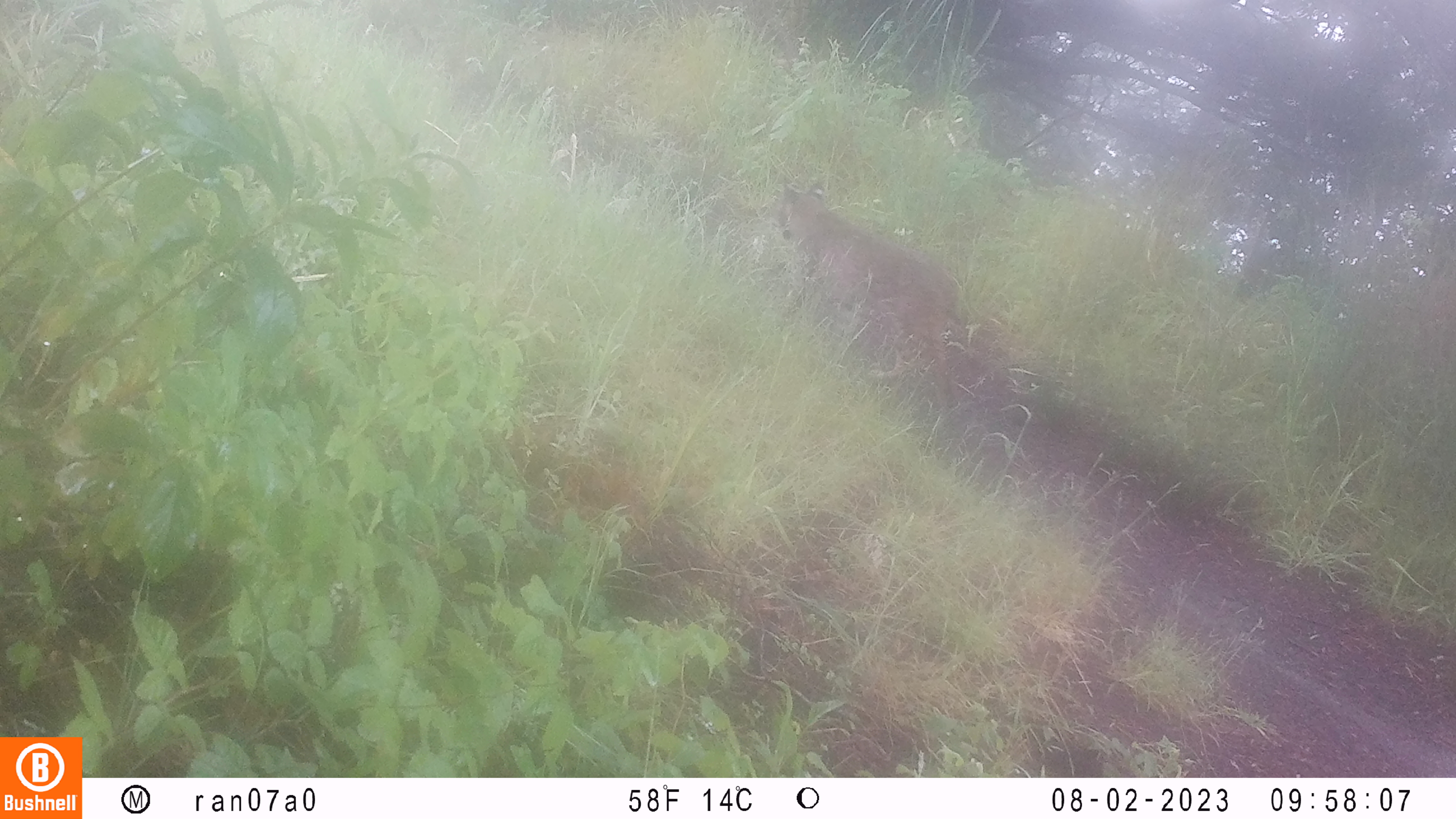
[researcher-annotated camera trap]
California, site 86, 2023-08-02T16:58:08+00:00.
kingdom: Animalia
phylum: Chordata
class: Mammalia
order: Carnivora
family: Felidae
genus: Lynx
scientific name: Lynx rufus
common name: bobcat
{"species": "bobcat (Lynx rufus)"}